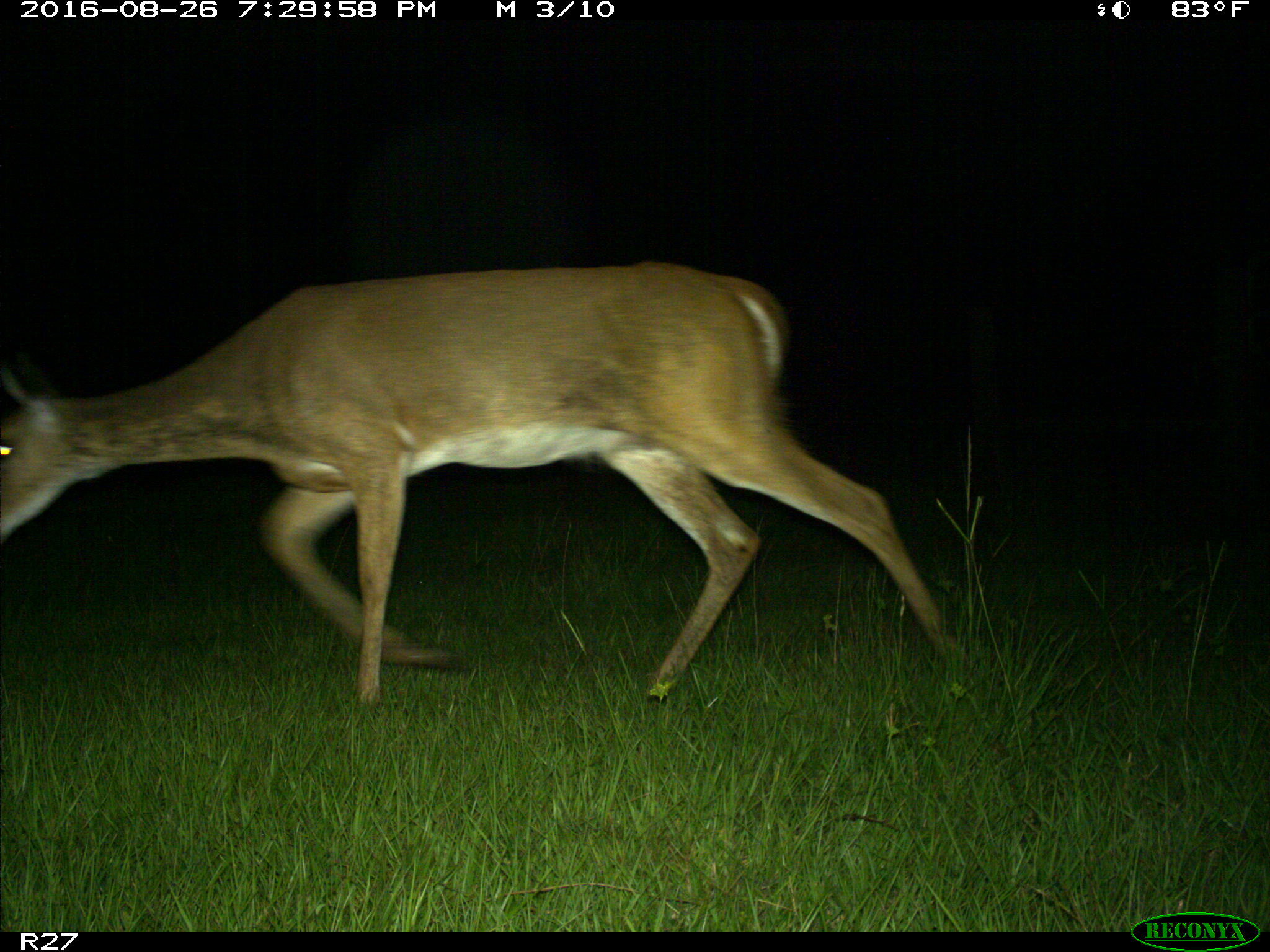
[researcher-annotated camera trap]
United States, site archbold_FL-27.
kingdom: Animalia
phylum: Chordata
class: Mammalia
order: Artiodactyla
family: Cervidae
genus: Odocoileus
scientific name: Odocoileus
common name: deer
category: unidentified deer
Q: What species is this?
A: Unidentified deer (deer) (Odocoileus).